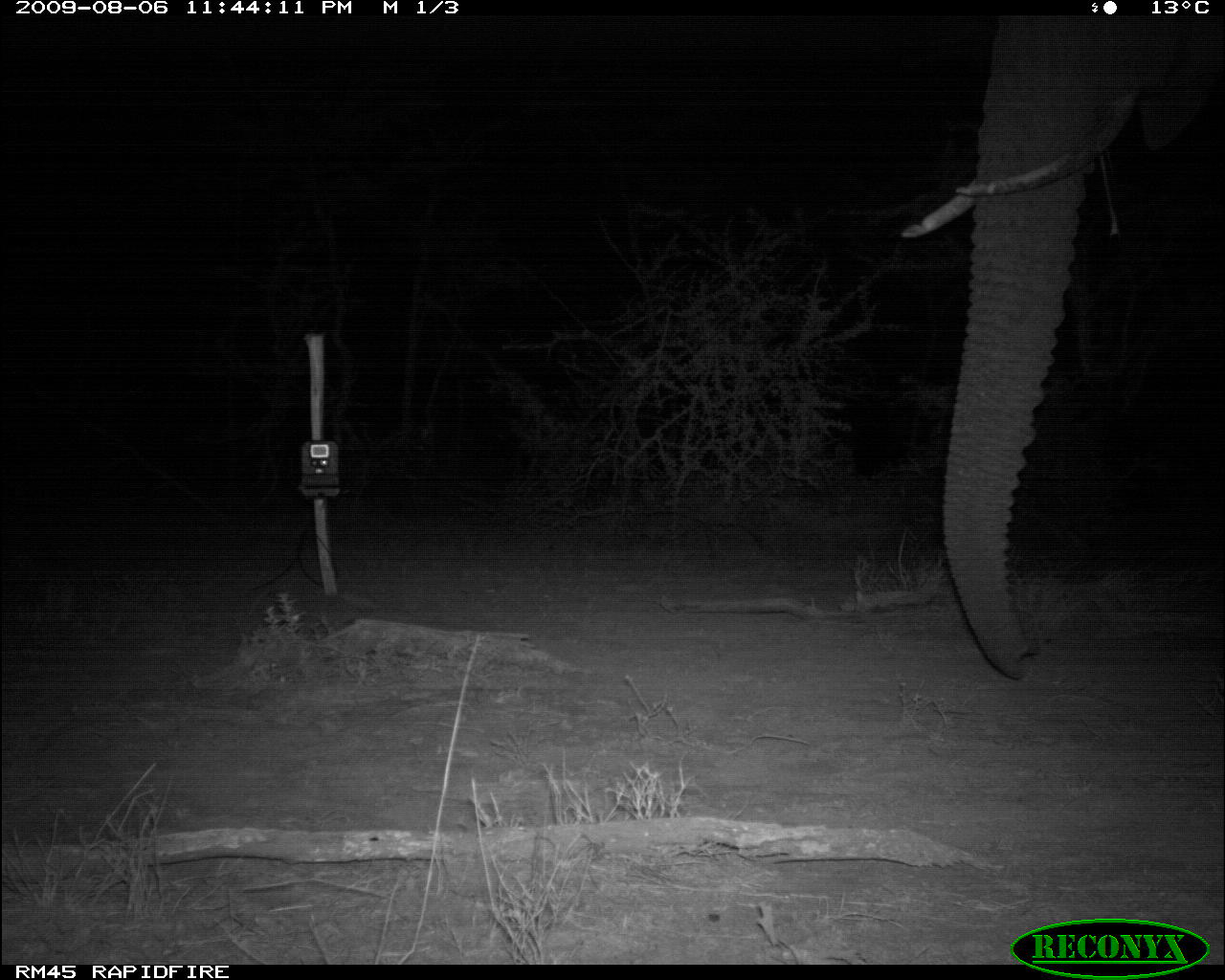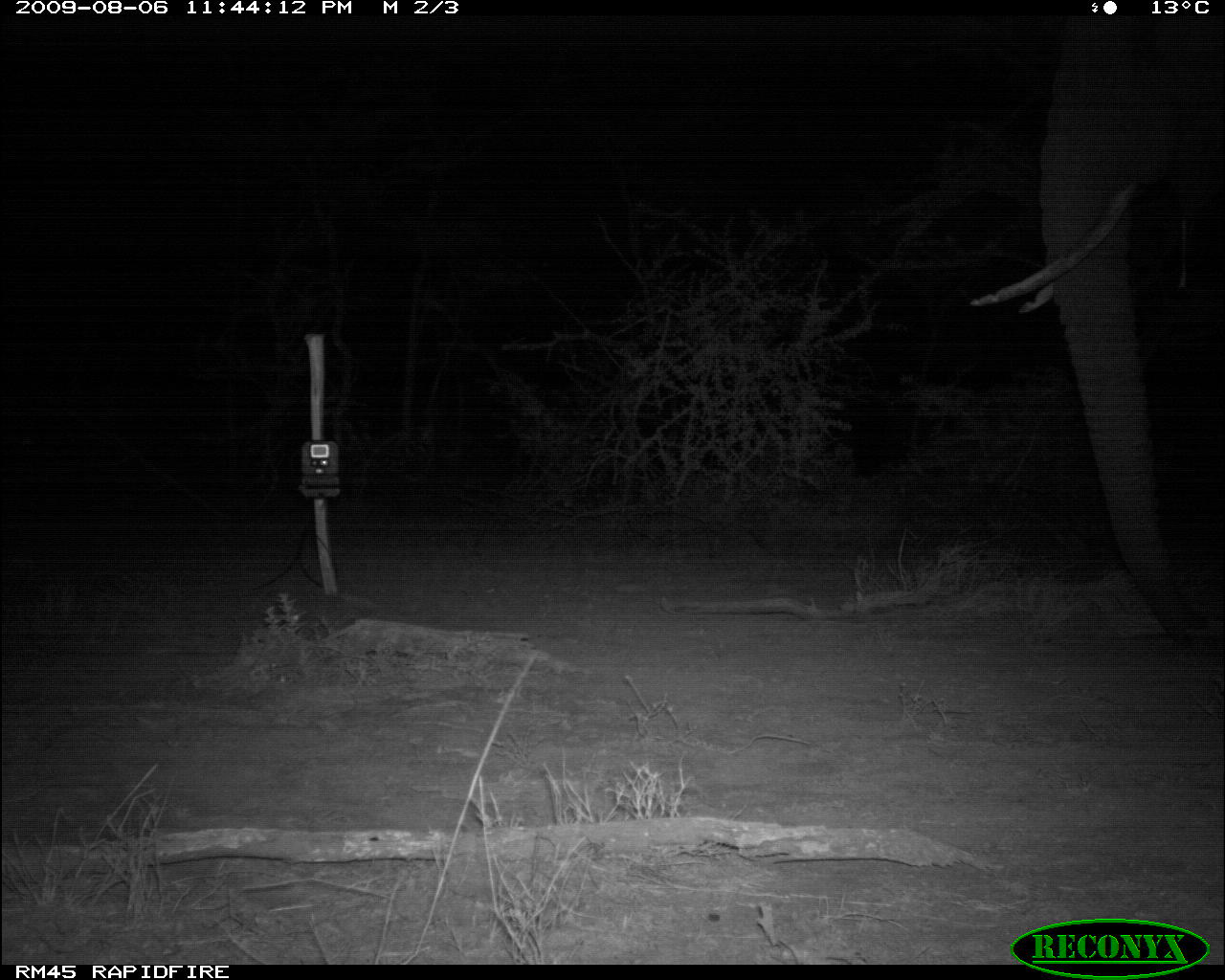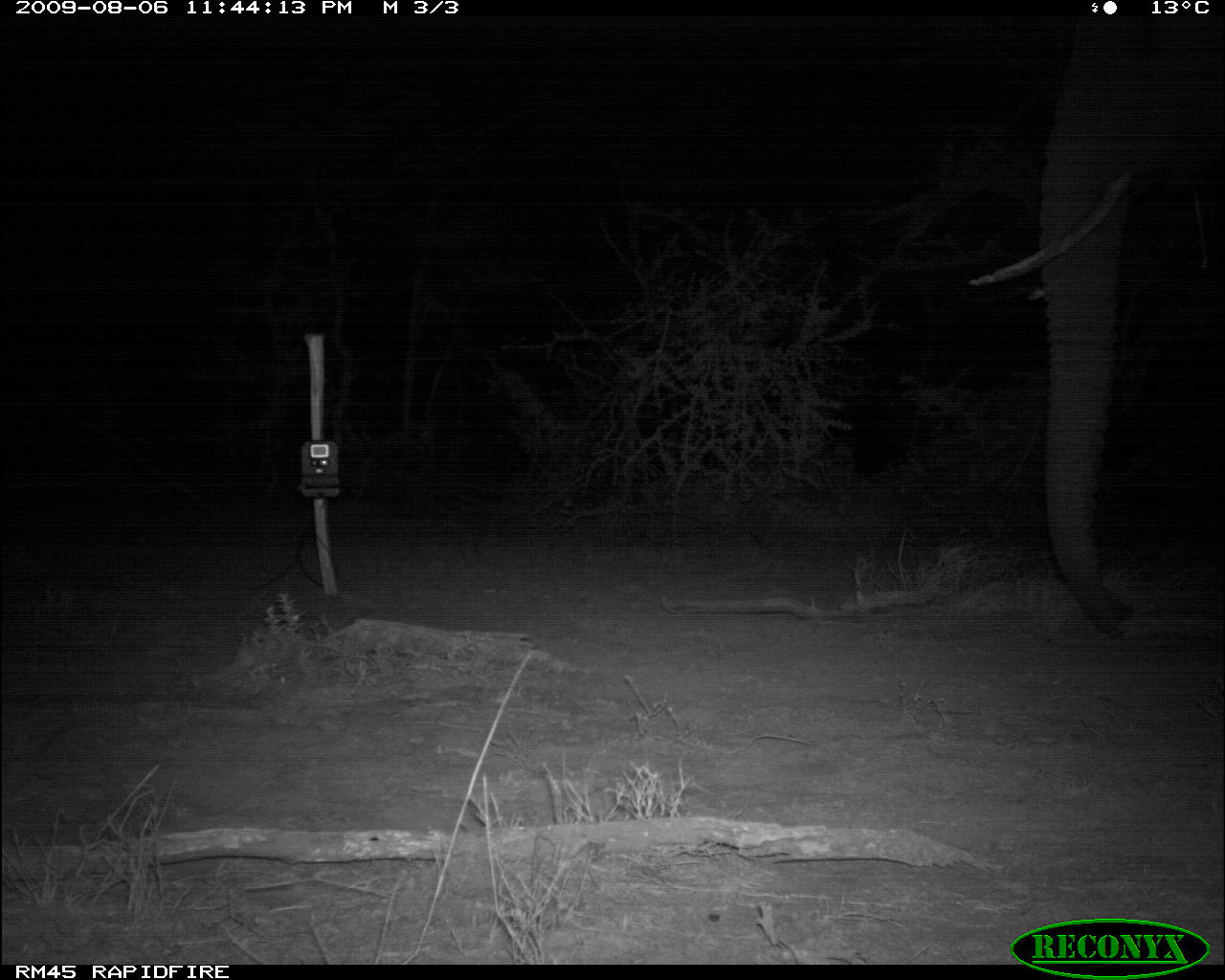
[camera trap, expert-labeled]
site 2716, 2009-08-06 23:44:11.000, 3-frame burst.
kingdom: Animalia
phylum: Chordata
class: Mammalia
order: Proboscidea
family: Elephantidae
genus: Loxodonta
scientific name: Loxodonta africana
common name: african bush elephant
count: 1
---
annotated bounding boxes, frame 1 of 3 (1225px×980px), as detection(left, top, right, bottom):
loxodonta africana: detection(900, 15, 1225, 681)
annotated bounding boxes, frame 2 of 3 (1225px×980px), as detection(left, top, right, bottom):
loxodonta africana: detection(971, 16, 1225, 646)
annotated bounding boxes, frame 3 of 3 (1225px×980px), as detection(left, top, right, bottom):
loxodonta africana: detection(965, 14, 1225, 631)